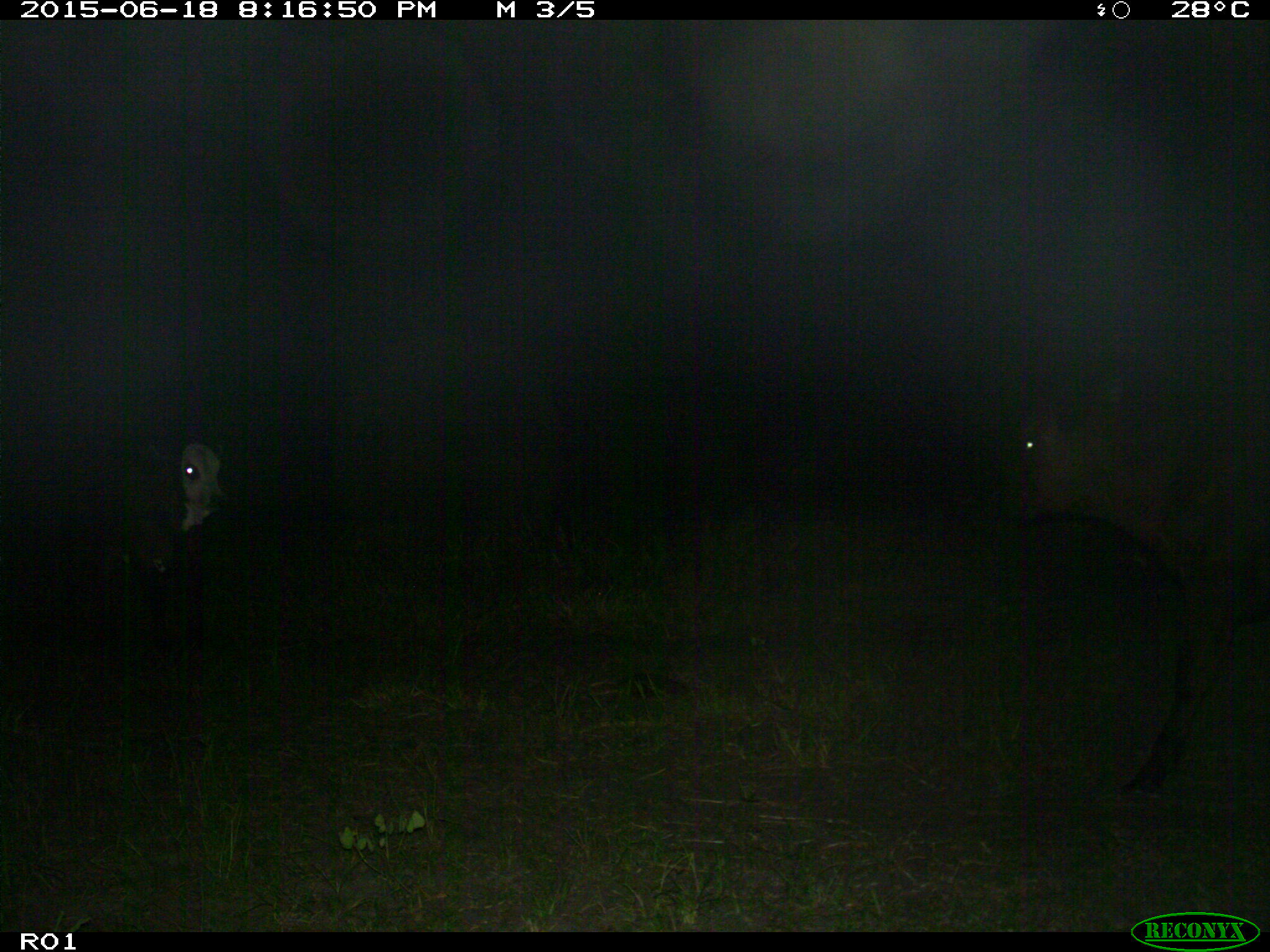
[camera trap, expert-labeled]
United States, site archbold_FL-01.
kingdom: Animalia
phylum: Chordata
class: Mammalia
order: Artiodactyla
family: Bovidae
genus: Bos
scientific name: Bos taurus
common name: domestic cow